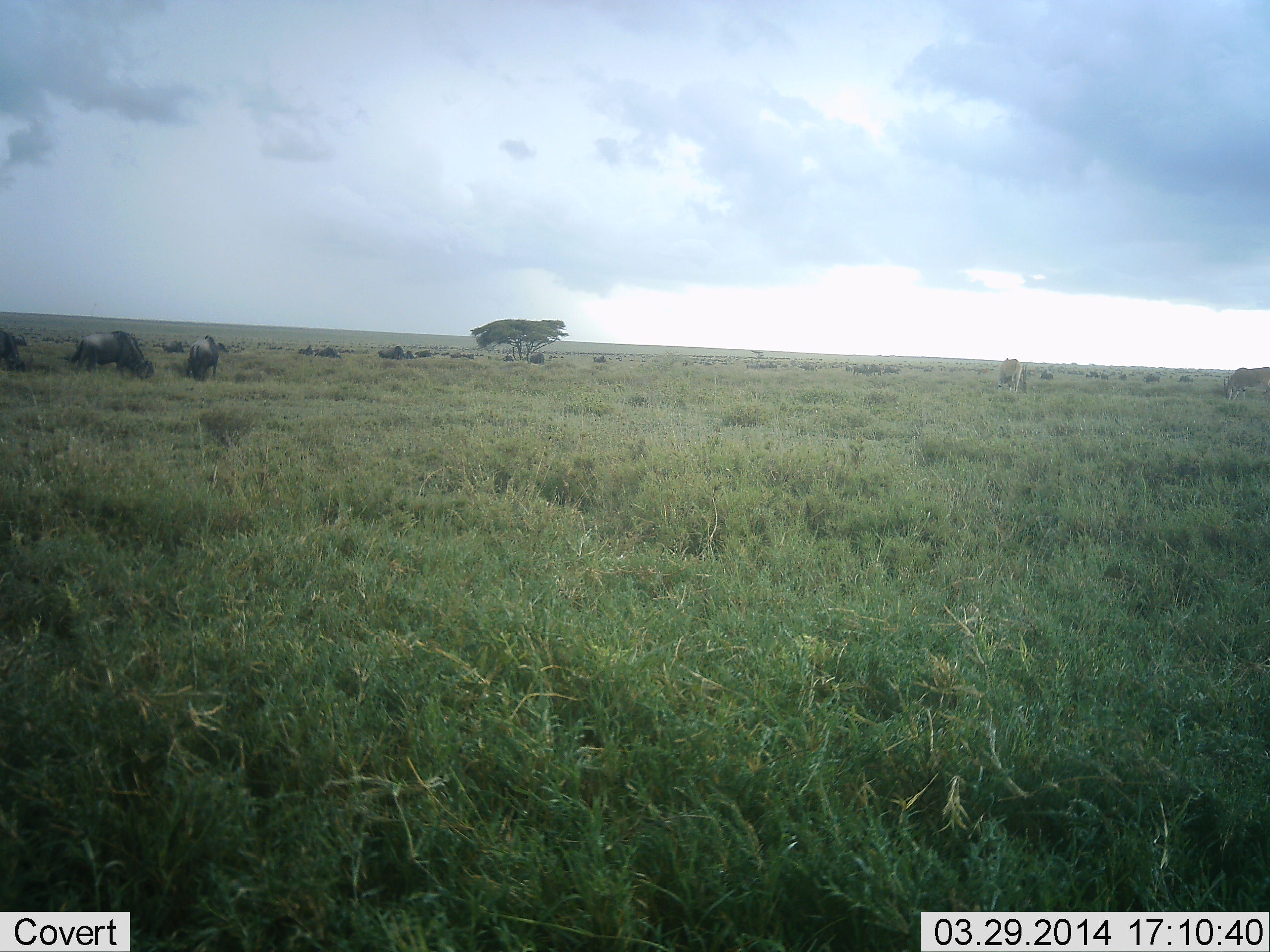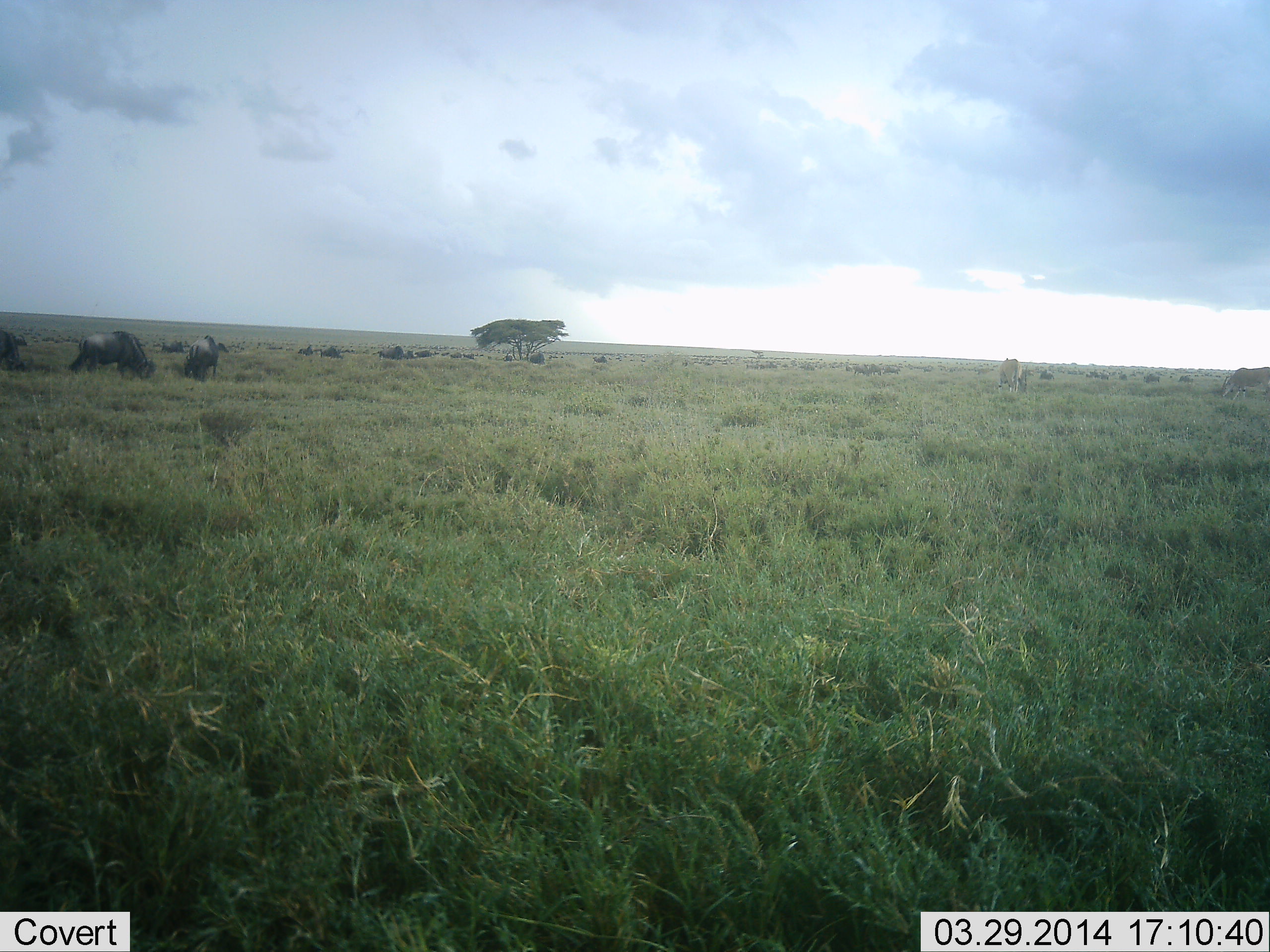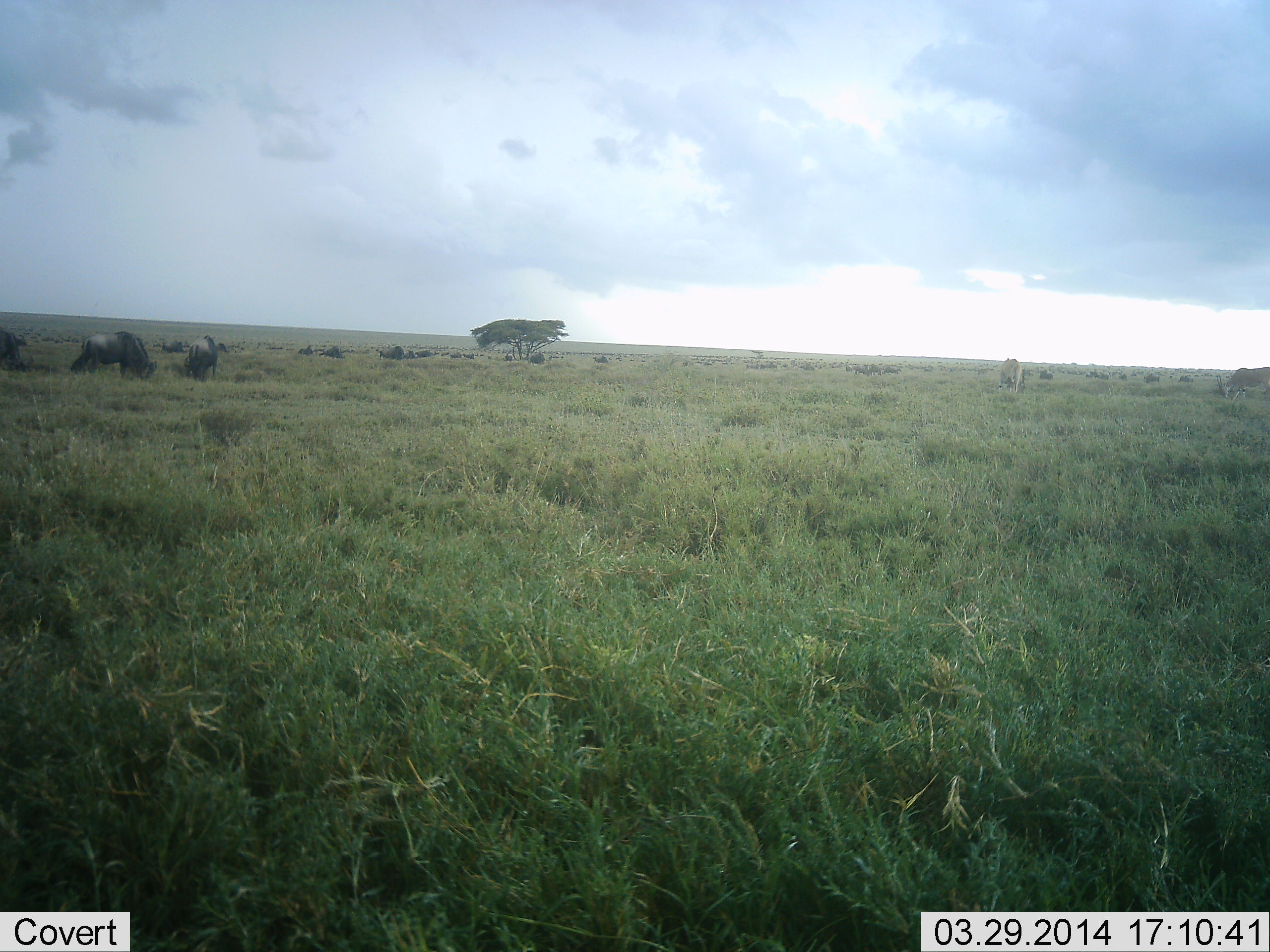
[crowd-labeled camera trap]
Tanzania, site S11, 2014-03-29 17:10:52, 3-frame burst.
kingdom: Animalia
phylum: Chordata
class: Mammalia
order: Artiodactyla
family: Bovidae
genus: Connochaetes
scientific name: Connochaetes taurinus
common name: blue wildebeest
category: wildebeest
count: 11-50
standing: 31%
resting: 8%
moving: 15%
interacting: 8%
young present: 0%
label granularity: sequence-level